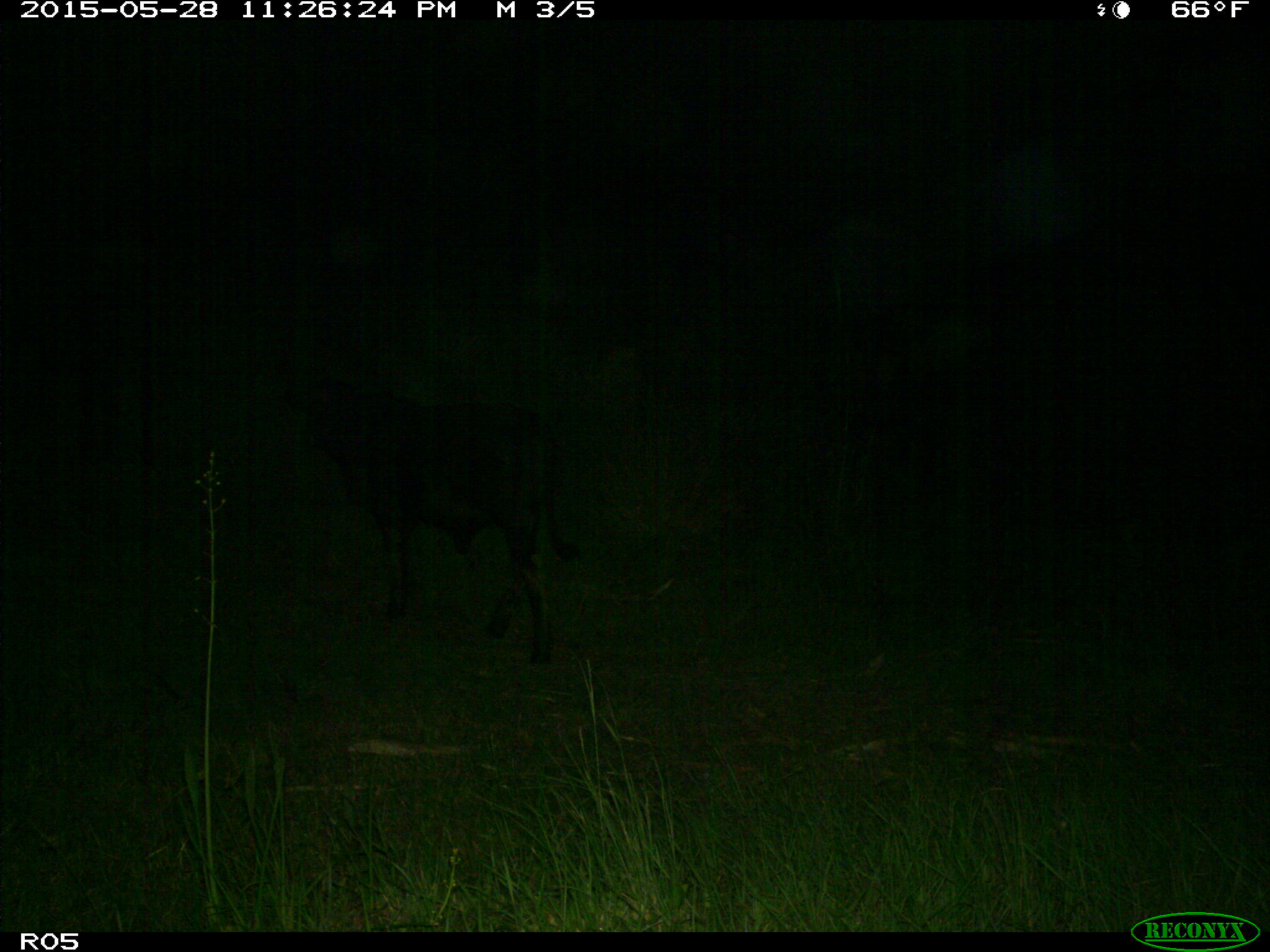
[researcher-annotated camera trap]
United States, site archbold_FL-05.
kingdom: Animalia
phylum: Chordata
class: Mammalia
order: Artiodactyla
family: Bovidae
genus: Bos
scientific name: Bos taurus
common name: domestic cow